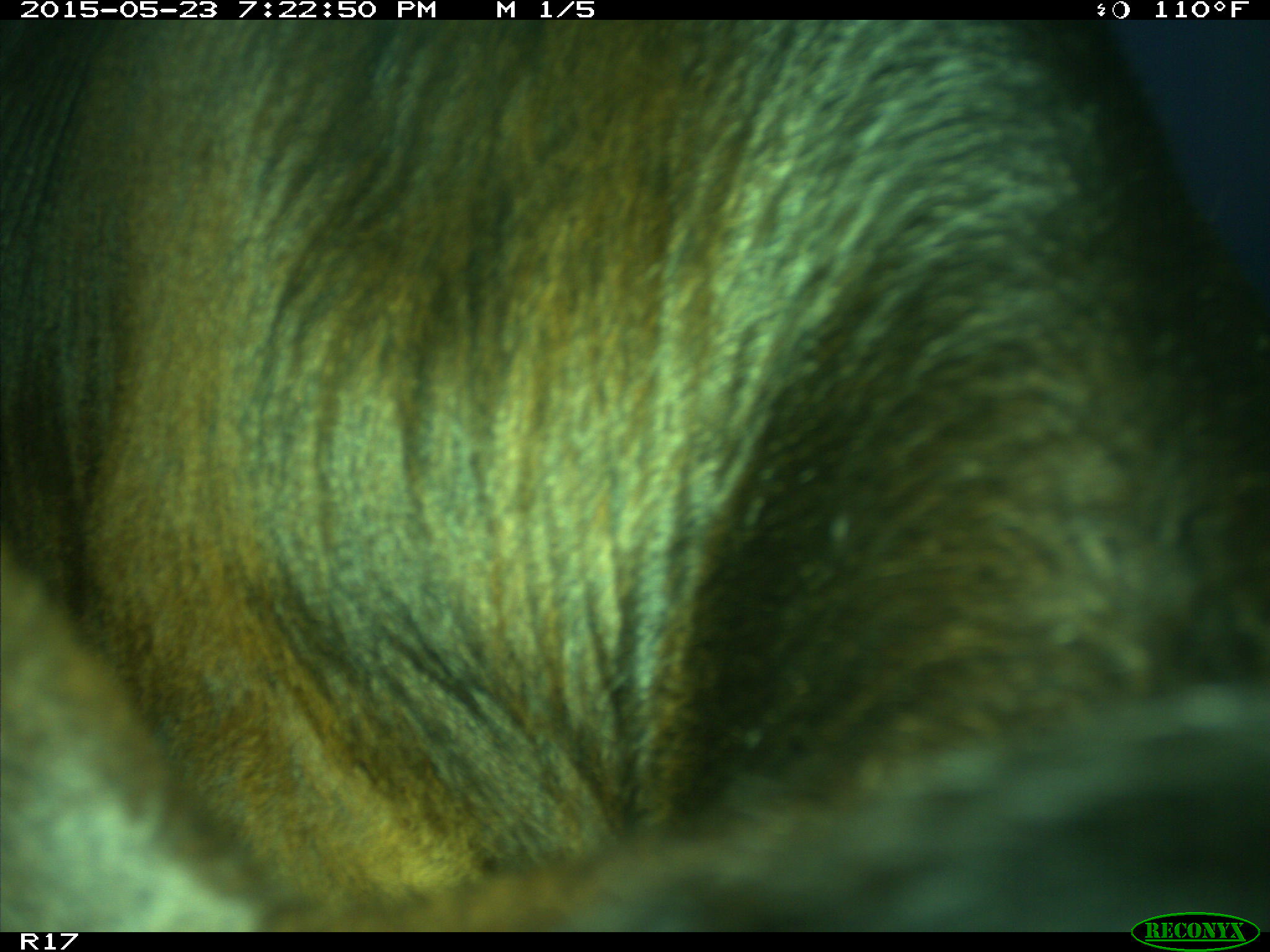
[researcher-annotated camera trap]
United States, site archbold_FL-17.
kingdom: Animalia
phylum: Chordata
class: Mammalia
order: Artiodactyla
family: Bovidae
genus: Bos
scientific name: Bos taurus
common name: domestic cow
Bos taurus (domestic cow).